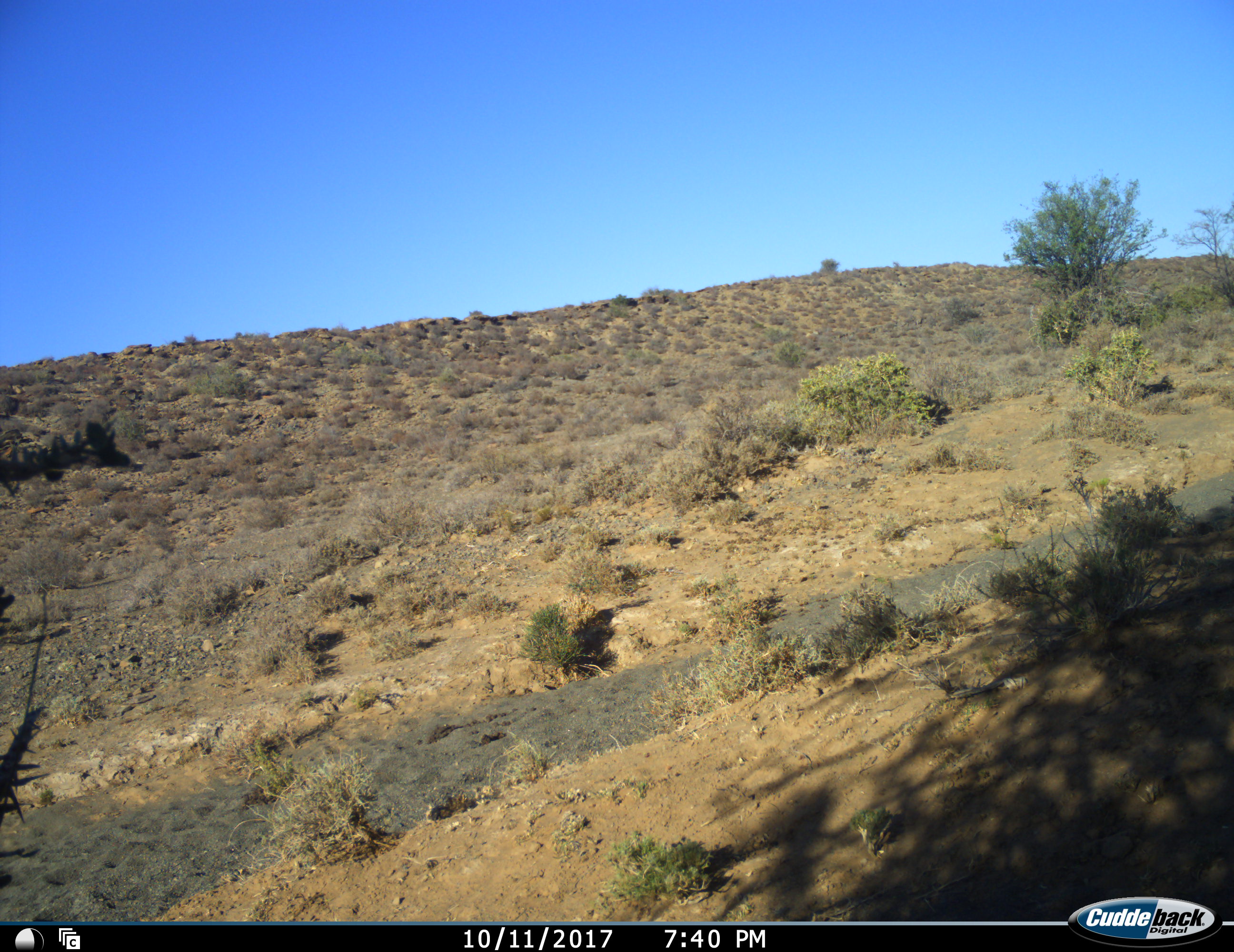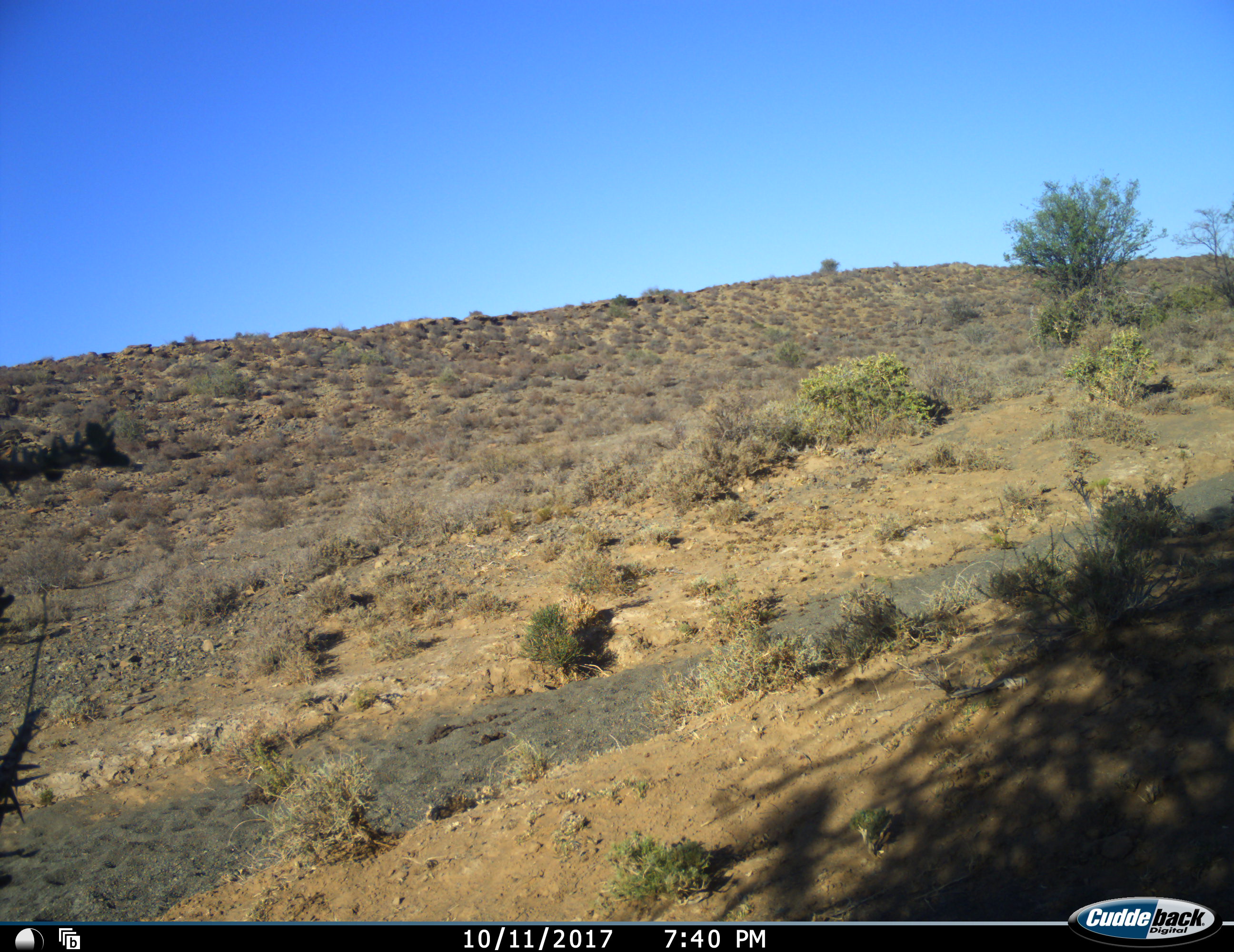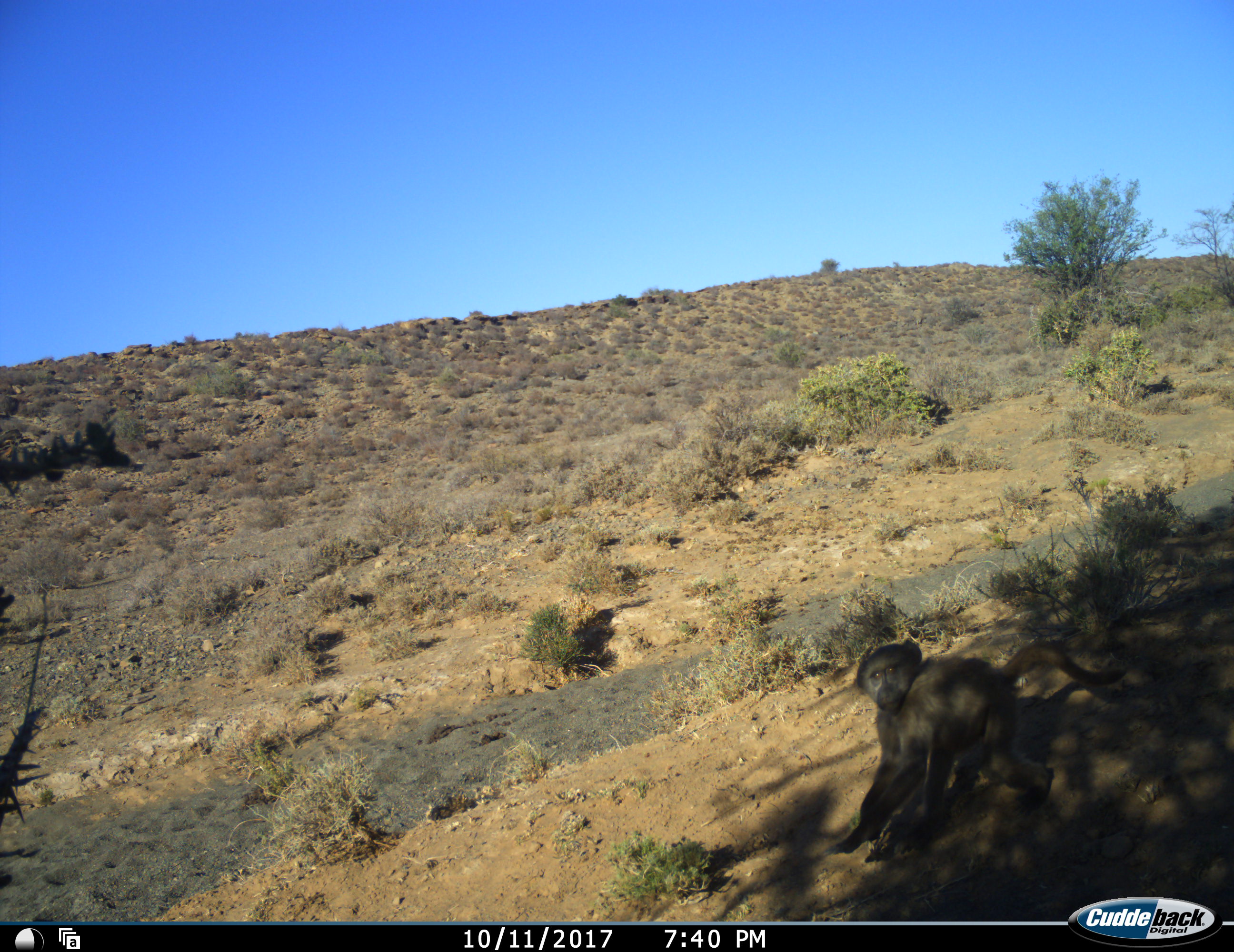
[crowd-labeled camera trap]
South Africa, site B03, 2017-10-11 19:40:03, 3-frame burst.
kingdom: Animalia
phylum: Chordata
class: Mammalia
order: Primates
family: Cercopithecidae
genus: Papio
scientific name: Papio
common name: baboon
Baboon (Papio), count 1. Behavior (volunteer vote fractions): standing 14%, resting 0%, moving 86%, interacting 0%. Young present (vote fraction): 43%. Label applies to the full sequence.